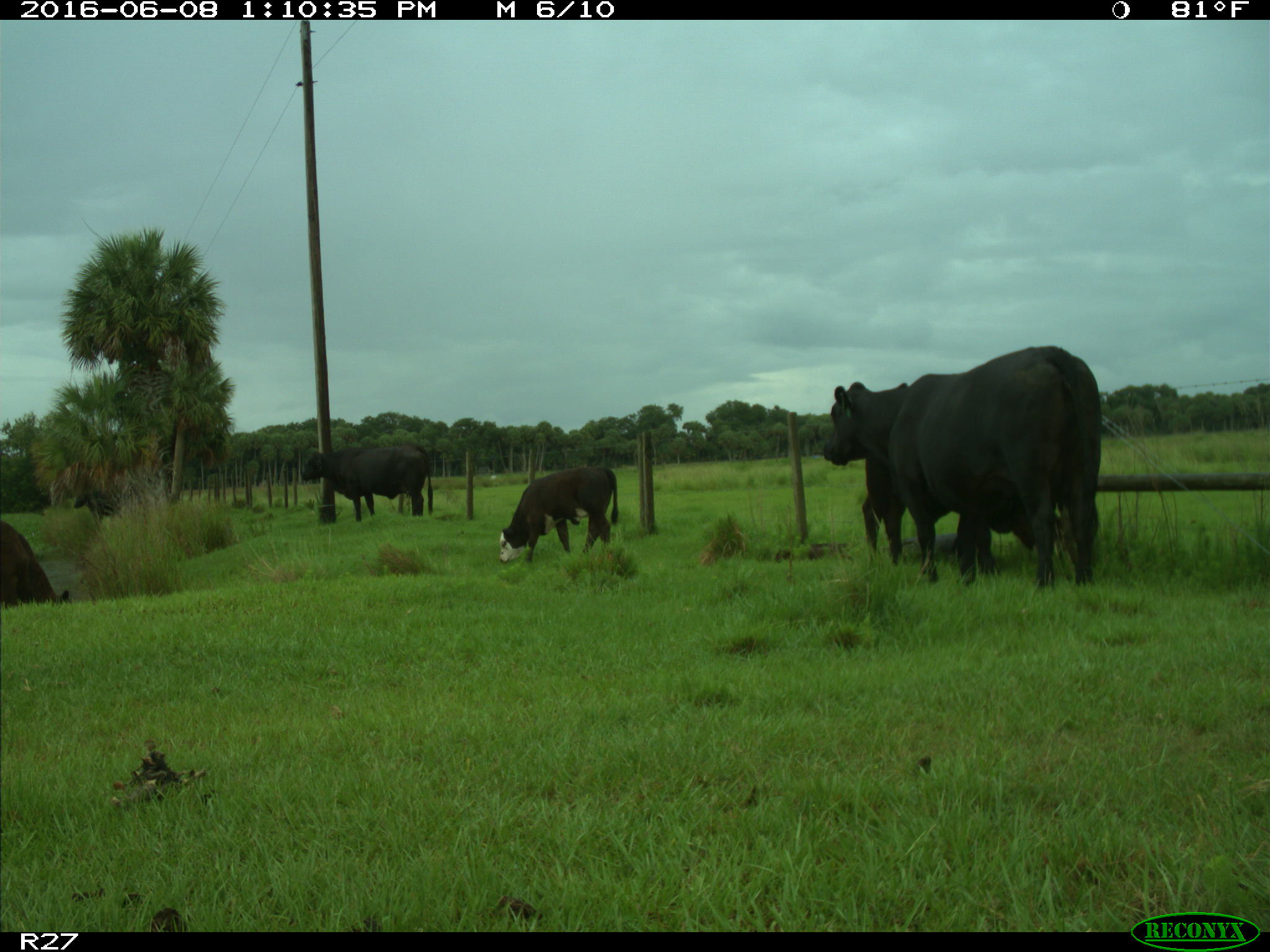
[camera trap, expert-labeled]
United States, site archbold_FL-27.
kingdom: Animalia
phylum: Chordata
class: Mammalia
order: Artiodactyla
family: Bovidae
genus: Bos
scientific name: Bos taurus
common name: domestic cow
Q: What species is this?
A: Bos taurus (domestic cow).